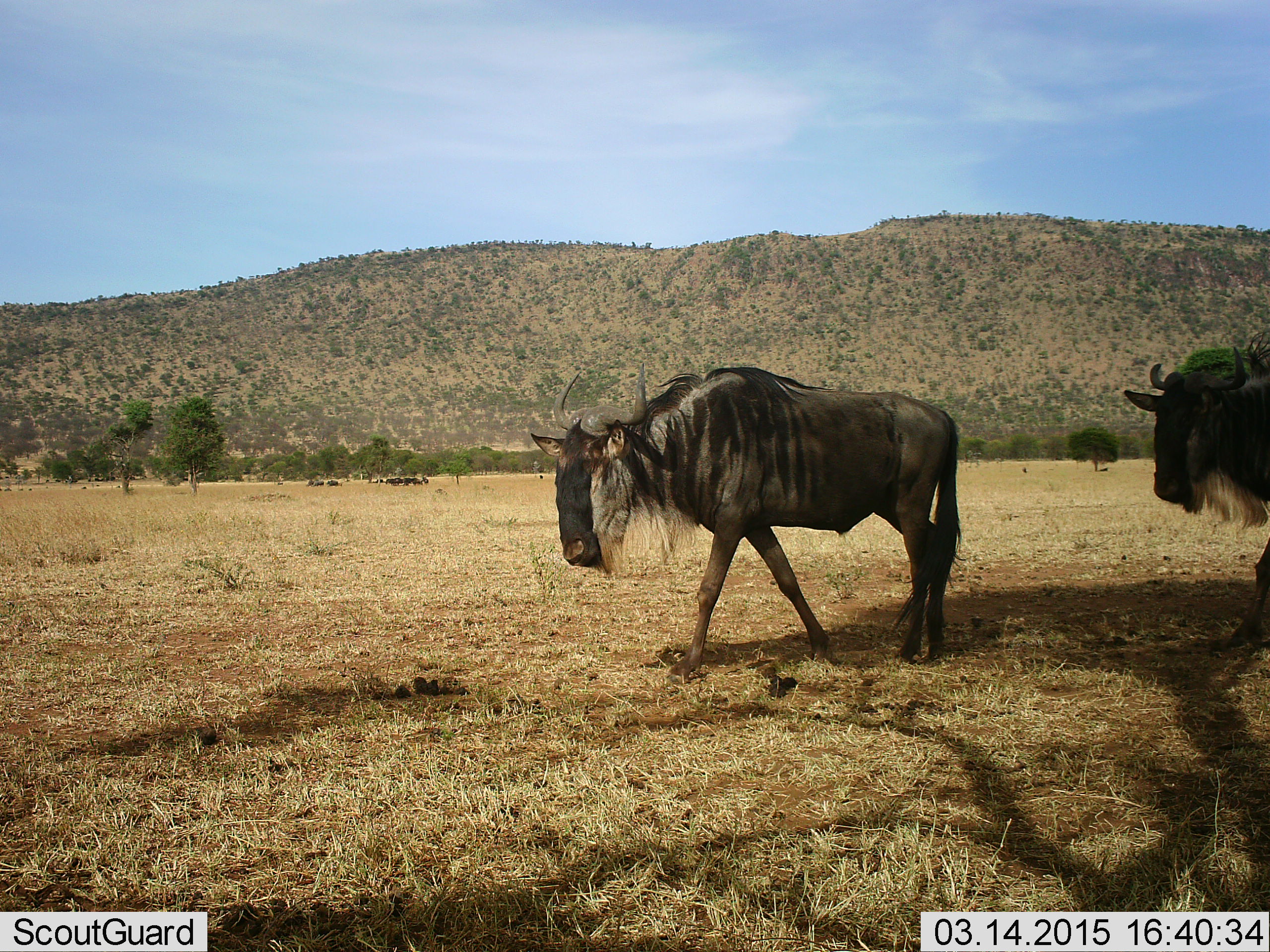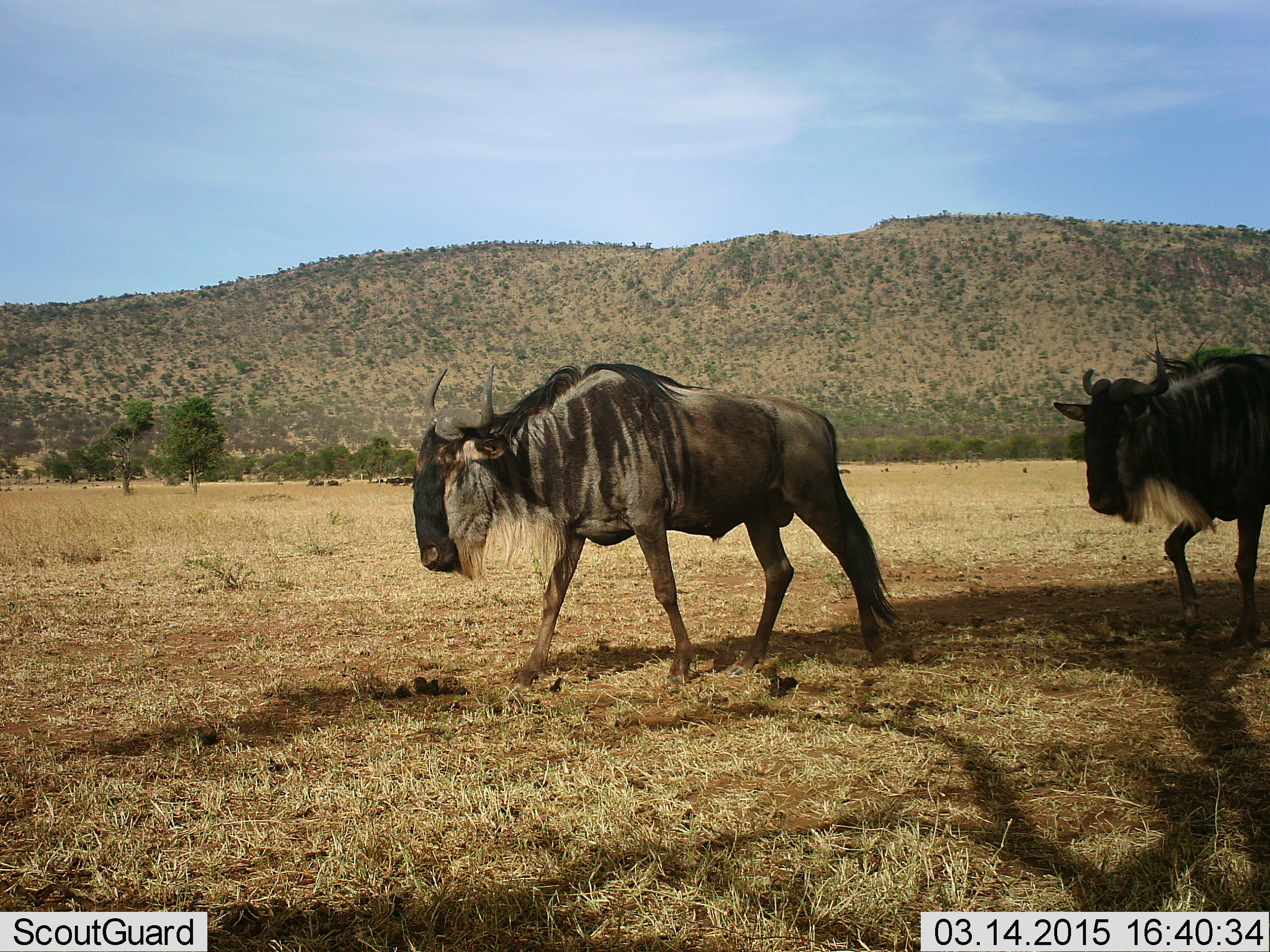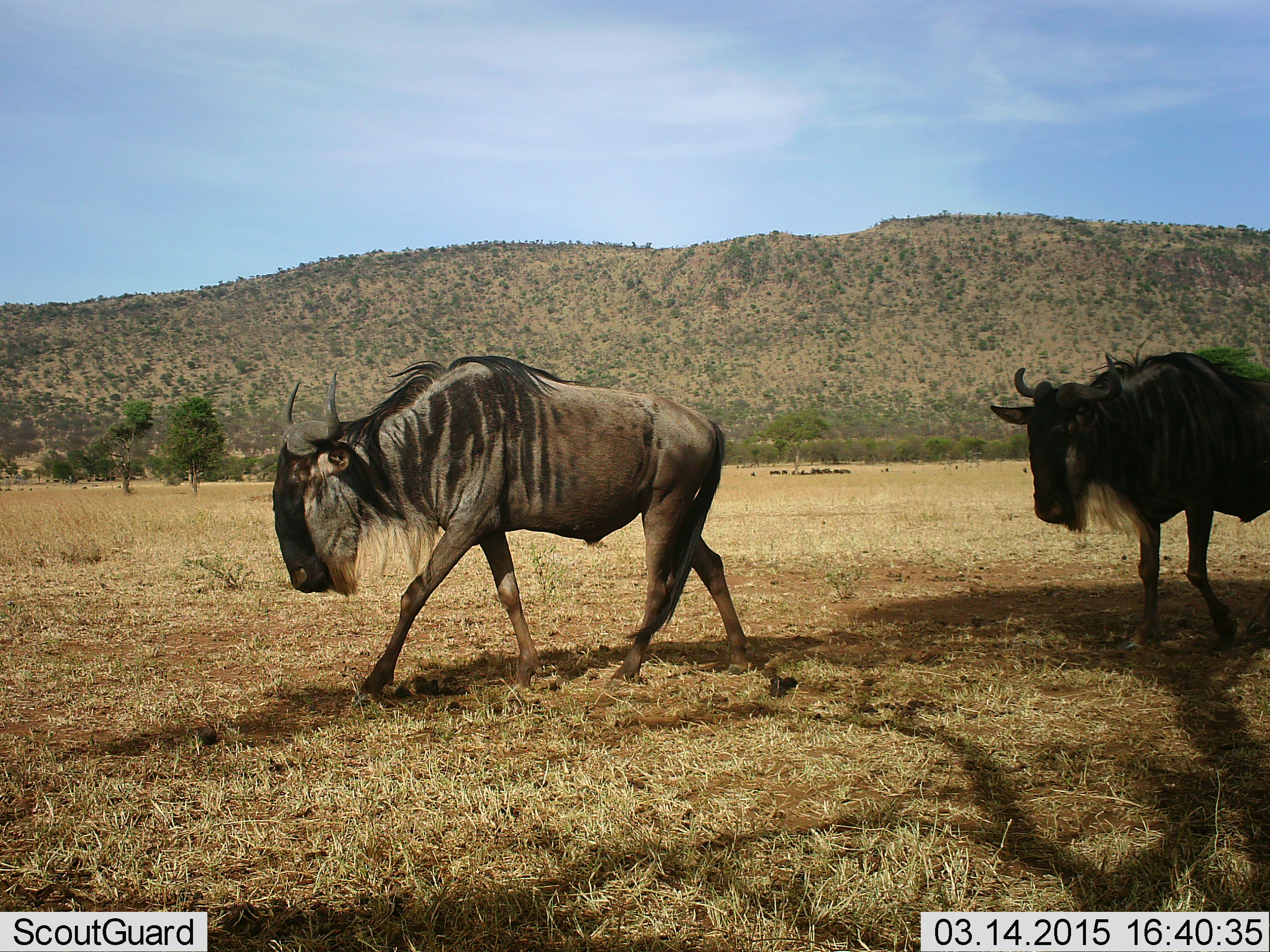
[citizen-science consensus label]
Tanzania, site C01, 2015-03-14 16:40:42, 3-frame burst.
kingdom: Animalia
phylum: Chordata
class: Mammalia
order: Artiodactyla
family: Bovidae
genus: Connochaetes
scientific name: Connochaetes taurinus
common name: blue wildebeest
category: wildebeest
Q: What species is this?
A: Wildebeest (blue wildebeest) (Connochaetes taurinus).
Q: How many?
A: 2.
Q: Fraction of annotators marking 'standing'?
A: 30%.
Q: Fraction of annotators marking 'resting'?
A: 10%.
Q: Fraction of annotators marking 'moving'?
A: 100%.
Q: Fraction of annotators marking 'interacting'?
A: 0%.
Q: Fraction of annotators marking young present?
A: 0%.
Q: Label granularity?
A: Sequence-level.